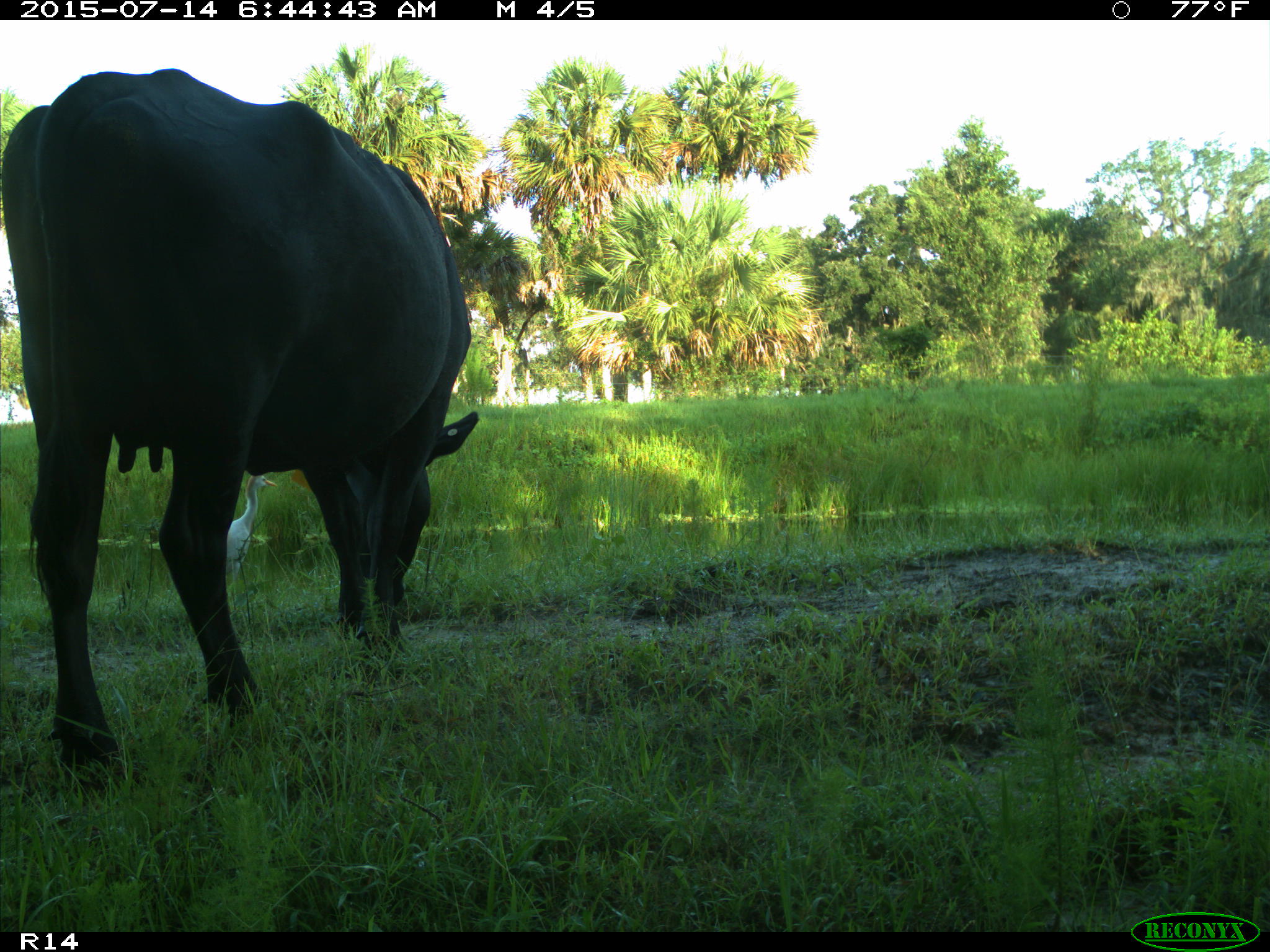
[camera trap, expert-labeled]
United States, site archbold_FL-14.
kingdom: Animalia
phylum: Chordata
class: Mammalia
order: Artiodactyla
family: Bovidae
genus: Bos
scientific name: Bos taurus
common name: domestic cow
Bos taurus (domestic cow).